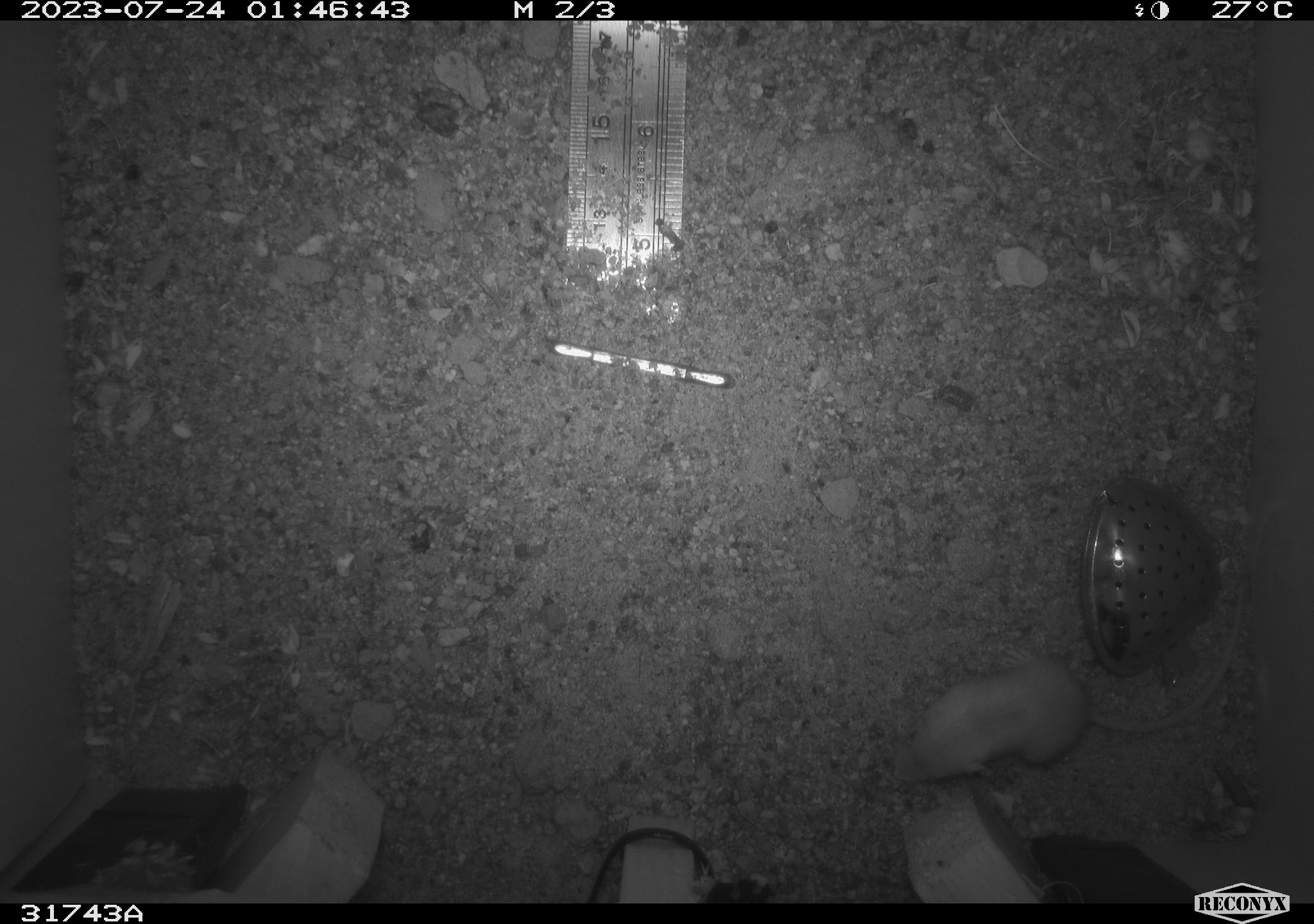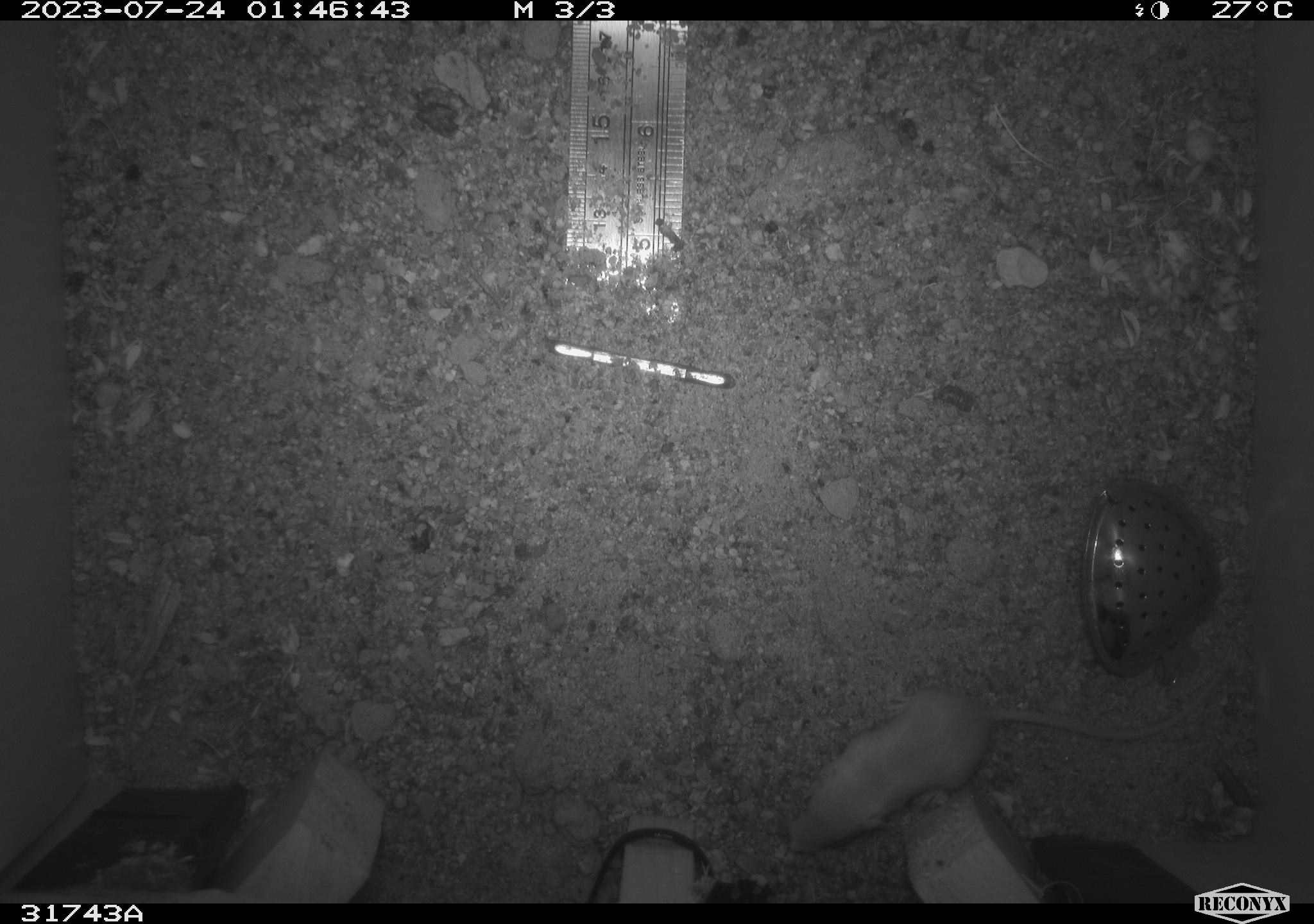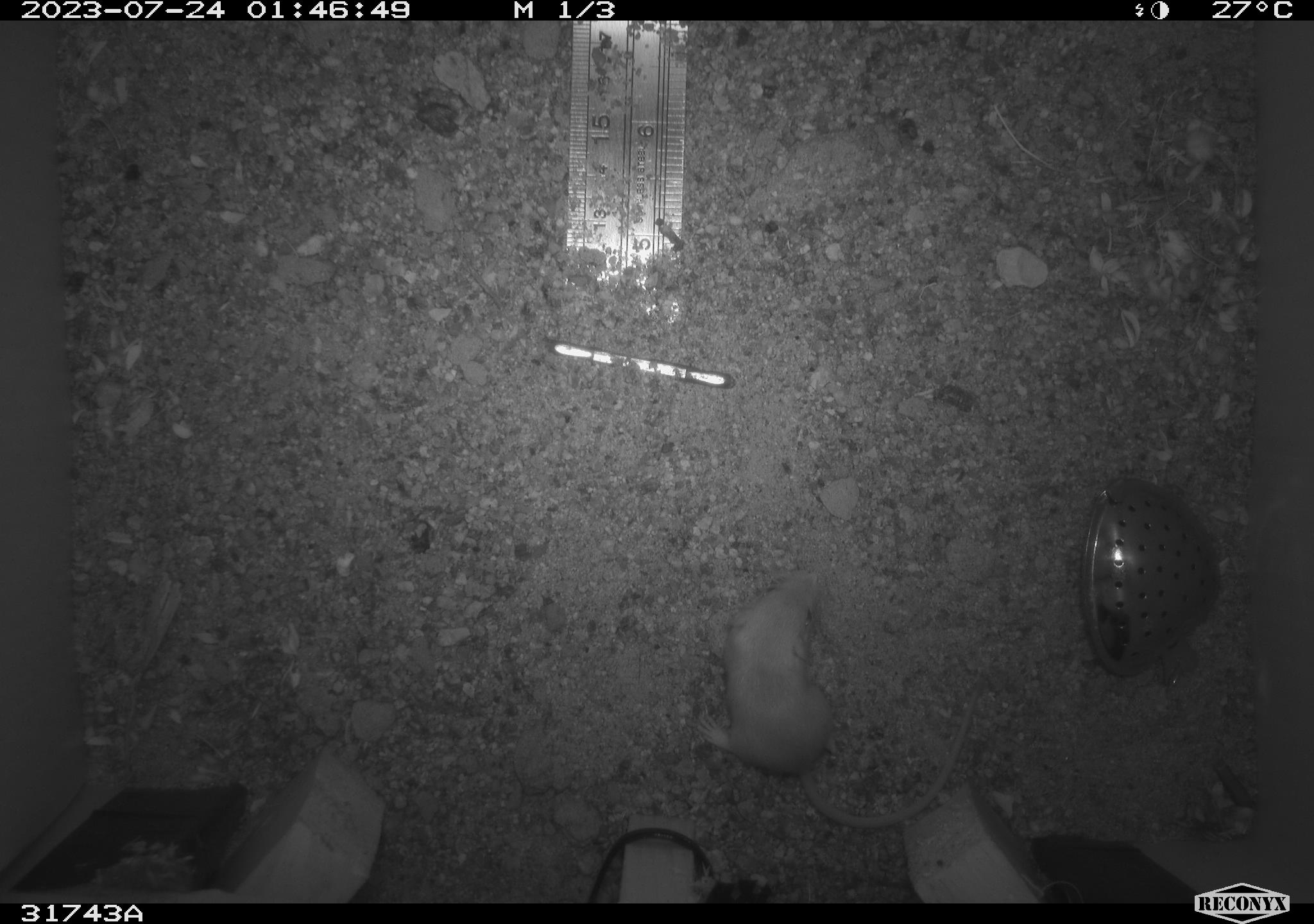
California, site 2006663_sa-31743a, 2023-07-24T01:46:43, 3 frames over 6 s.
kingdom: Animalia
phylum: Chordata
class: Mammalia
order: Rodentia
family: Heteromyidae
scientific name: Heteromyidae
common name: kangaroo rats and pocket mice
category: heteromyidae family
Heteromyidae family (kangaroo rats and pocket mice) (Heteromyidae).